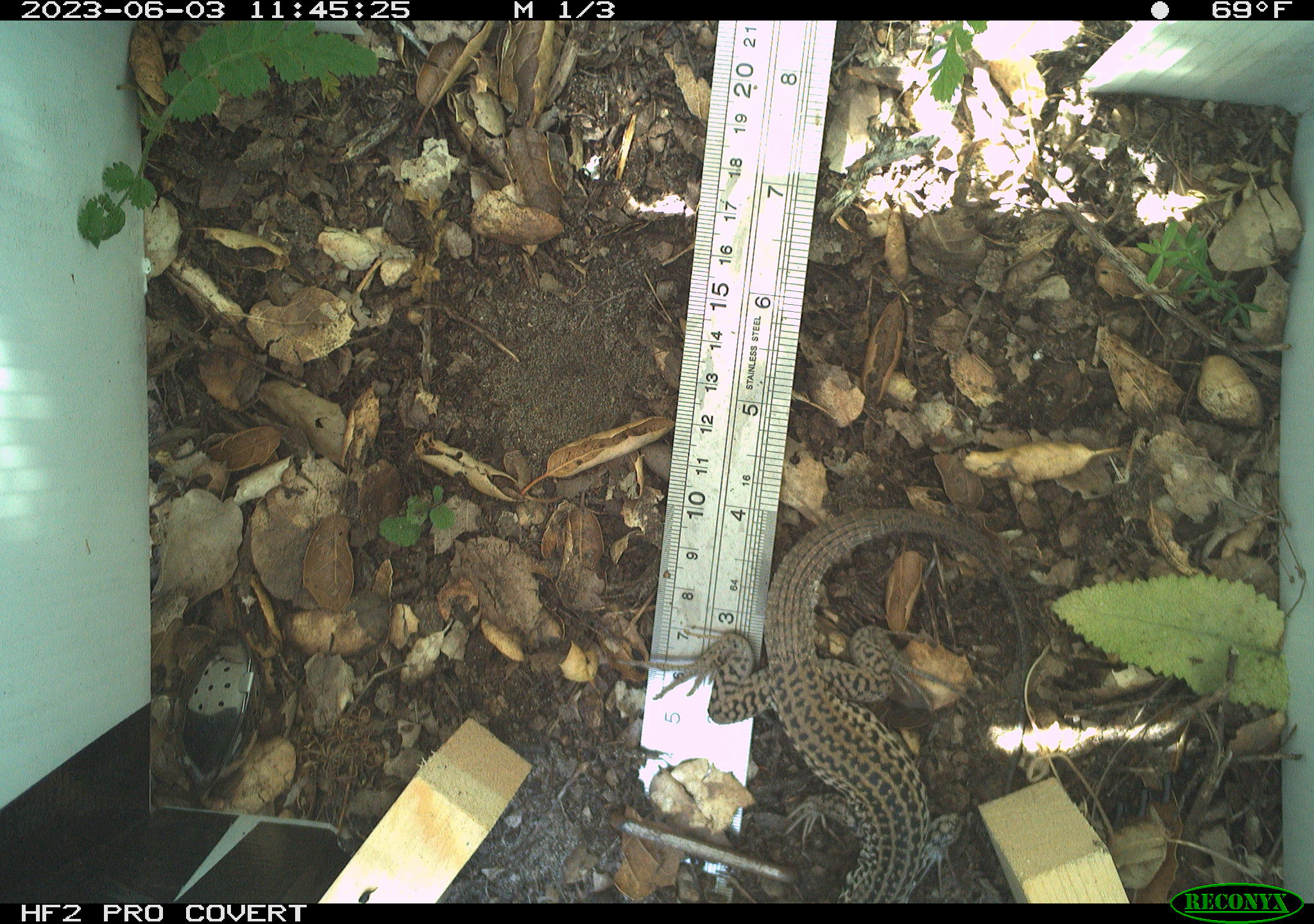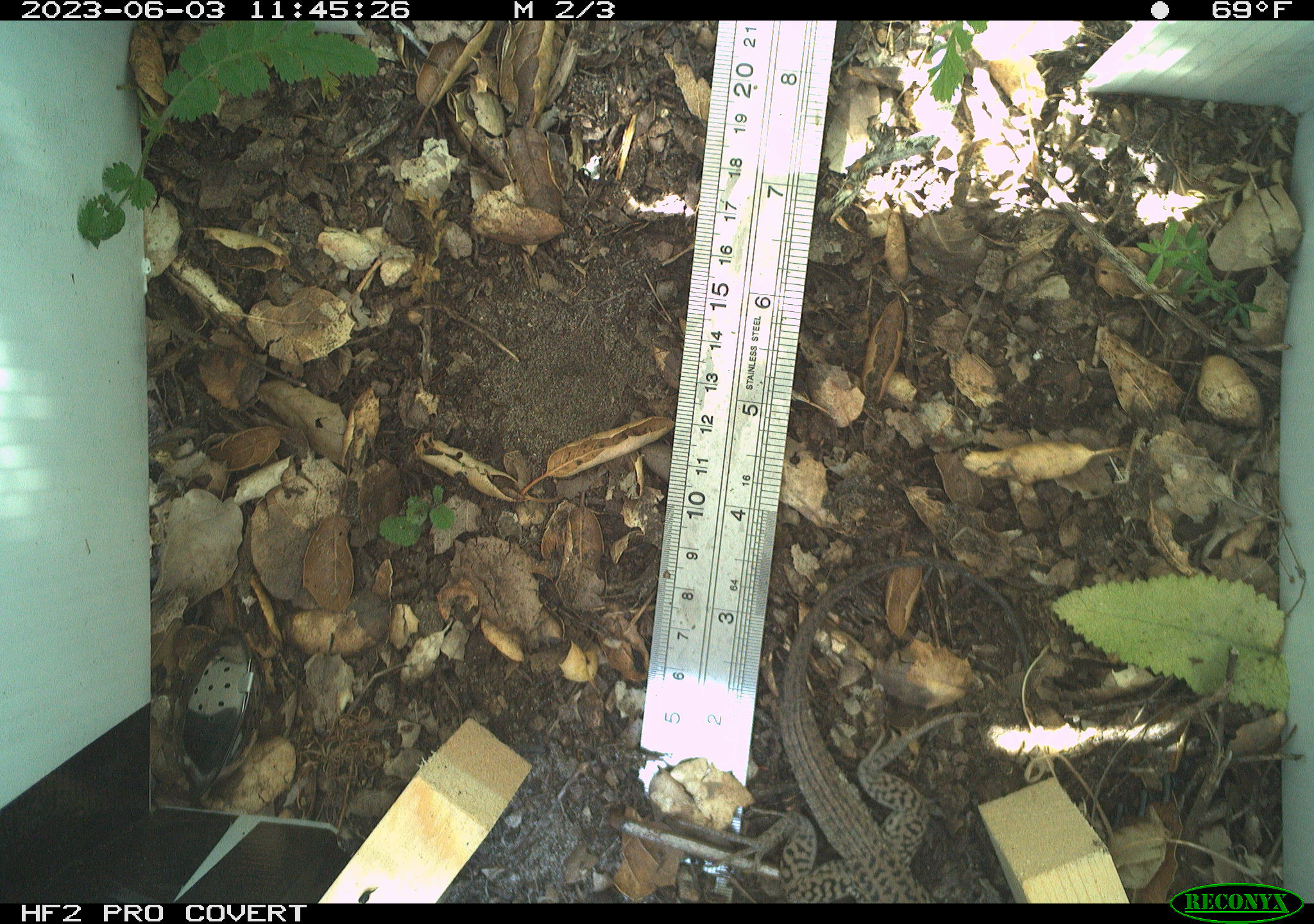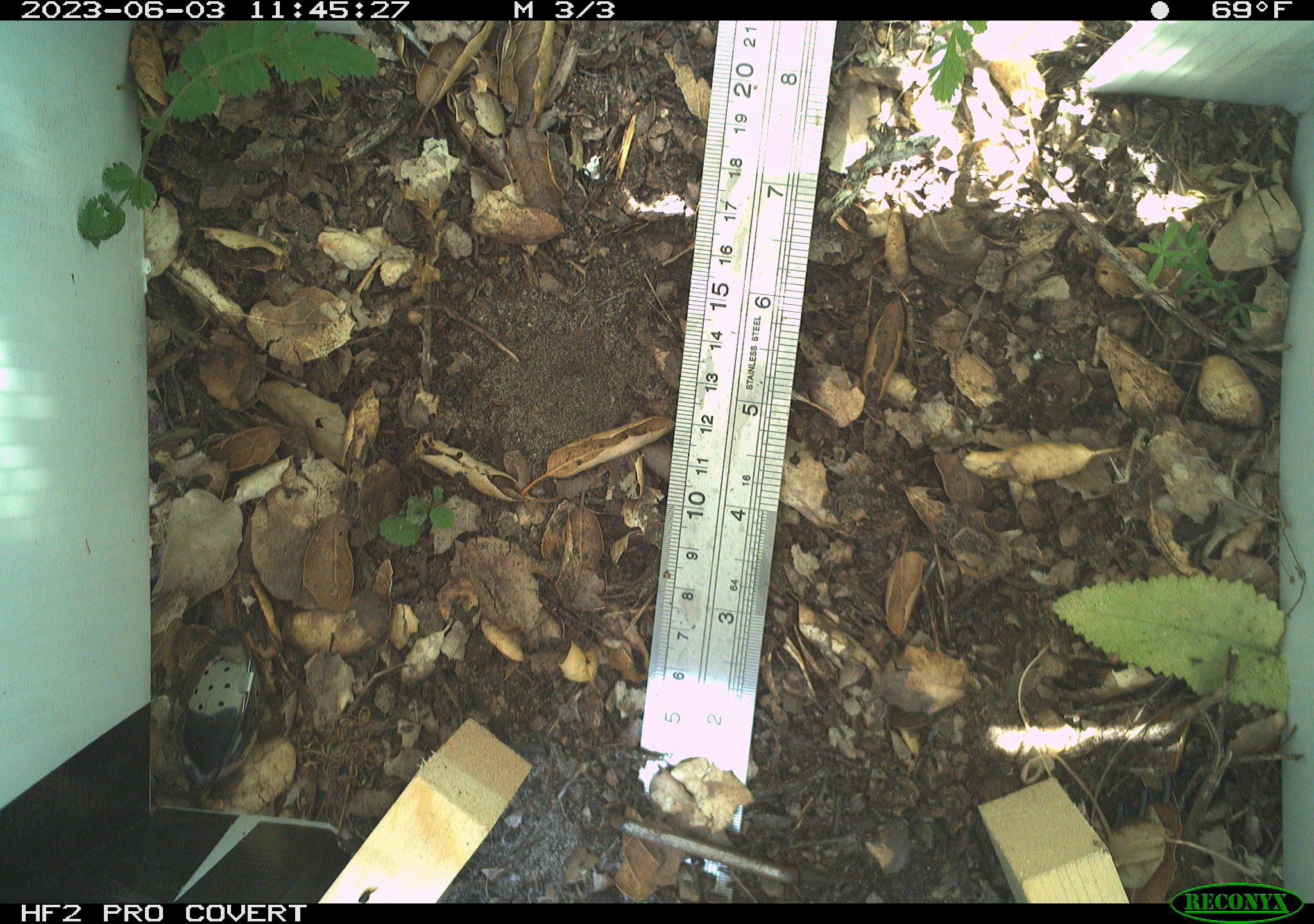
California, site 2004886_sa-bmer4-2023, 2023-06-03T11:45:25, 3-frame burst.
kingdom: Animalia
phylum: Chordata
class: Reptilia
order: Squamata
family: Teiidae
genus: Aspidoscelis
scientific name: Aspidoscelis tigris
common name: western whiptail